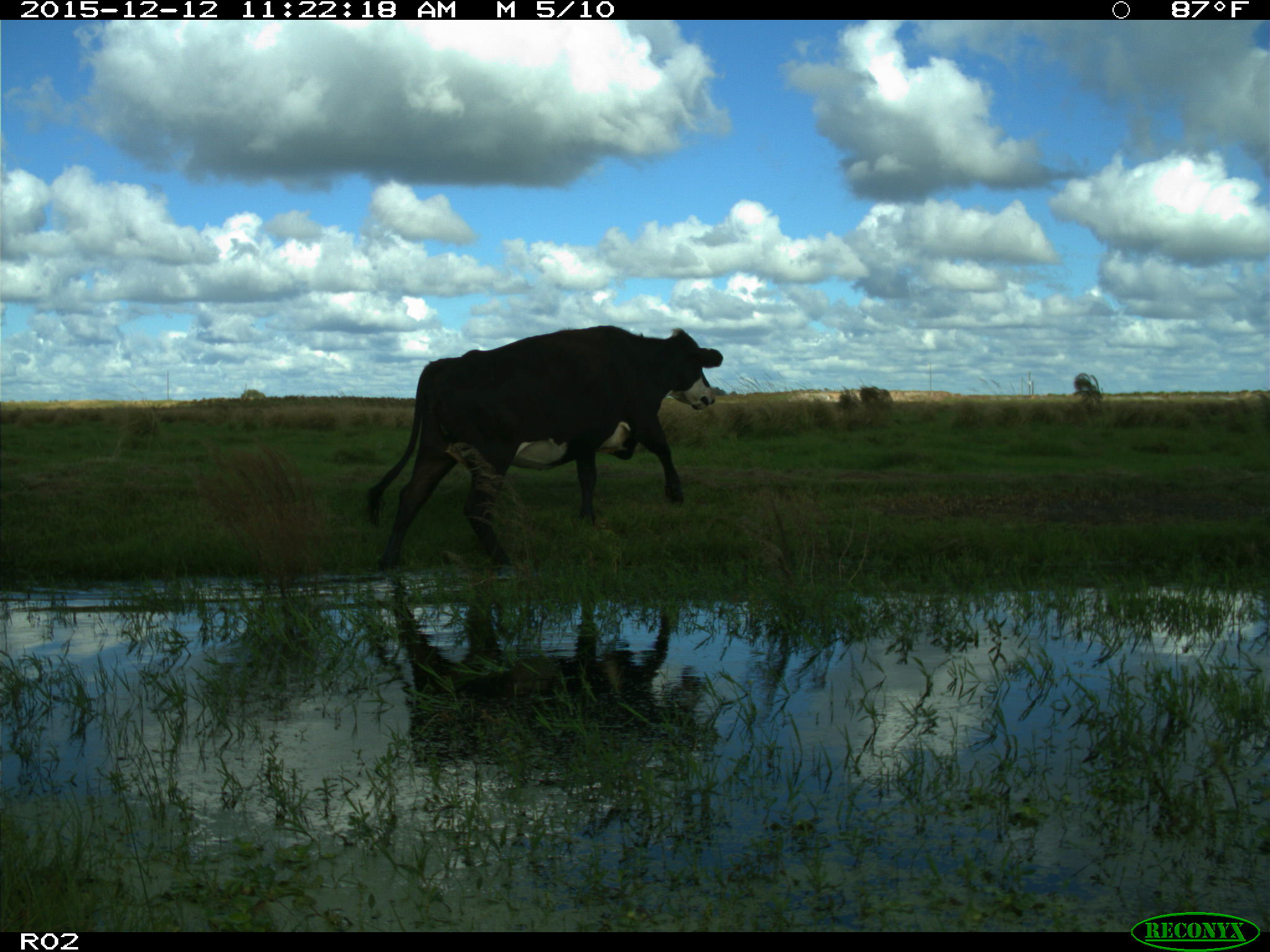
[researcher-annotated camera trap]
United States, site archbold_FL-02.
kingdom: Animalia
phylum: Chordata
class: Mammalia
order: Artiodactyla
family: Bovidae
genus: Bos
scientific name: Bos taurus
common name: domestic cow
Bos taurus (domestic cow).